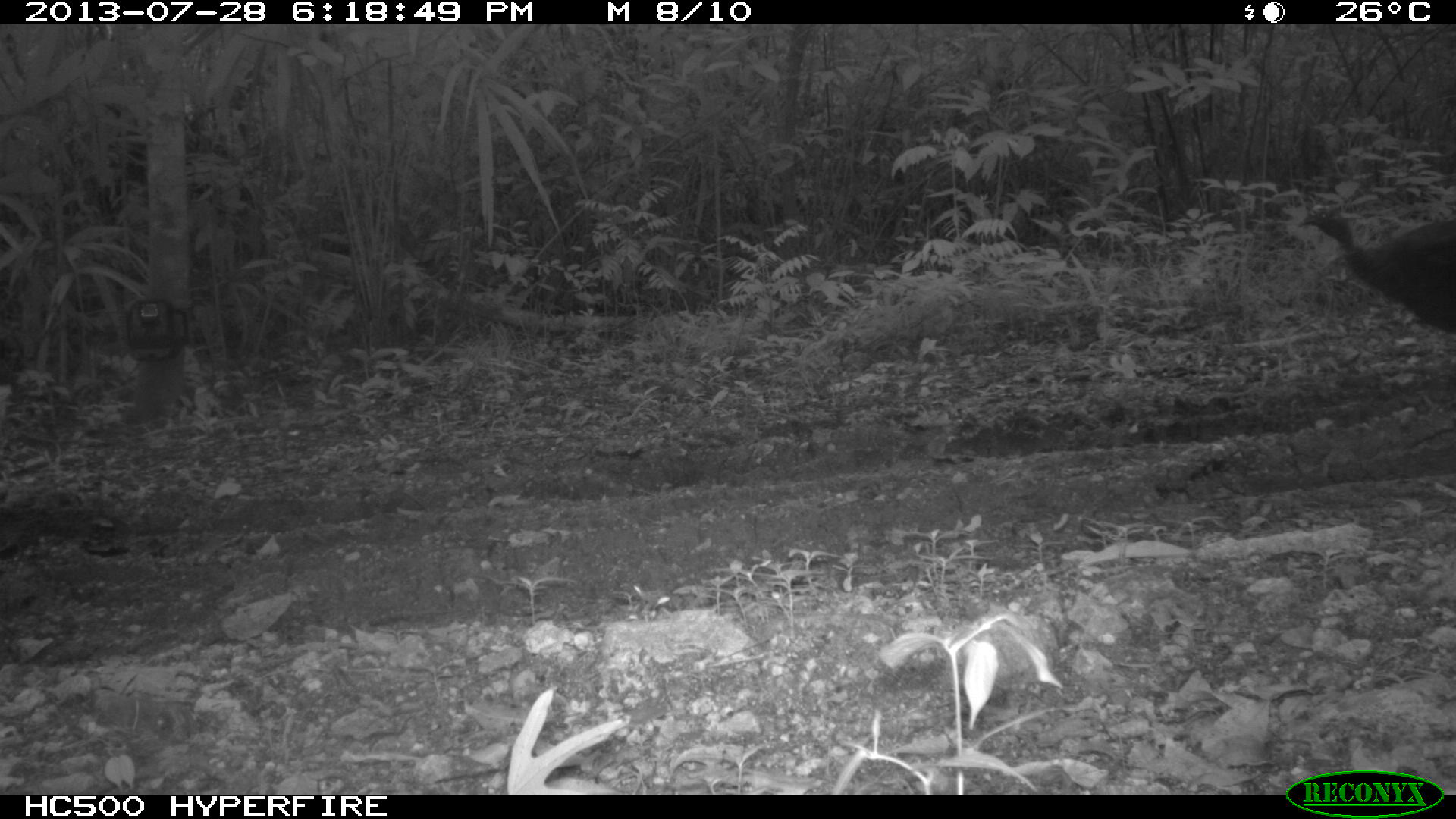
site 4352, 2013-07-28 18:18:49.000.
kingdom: Animalia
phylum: Chordata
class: Aves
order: Galliformes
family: Phasianidae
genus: Meleagris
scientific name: Meleagris ocellata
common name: ocellated turkey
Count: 2.